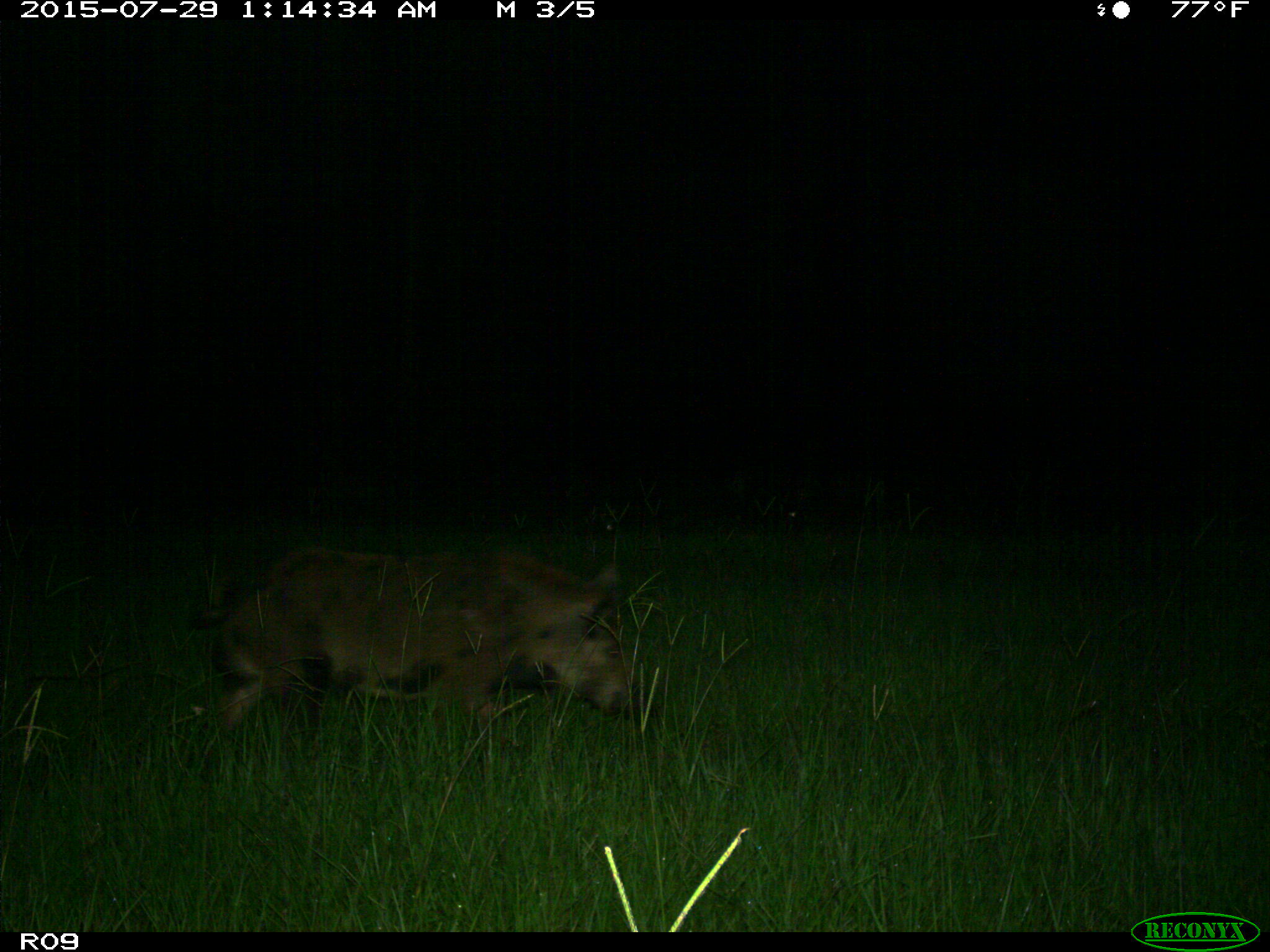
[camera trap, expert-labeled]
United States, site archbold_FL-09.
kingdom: Animalia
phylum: Chordata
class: Mammalia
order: Artiodactyla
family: Suidae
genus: Sus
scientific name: Sus scrofa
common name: wild boar